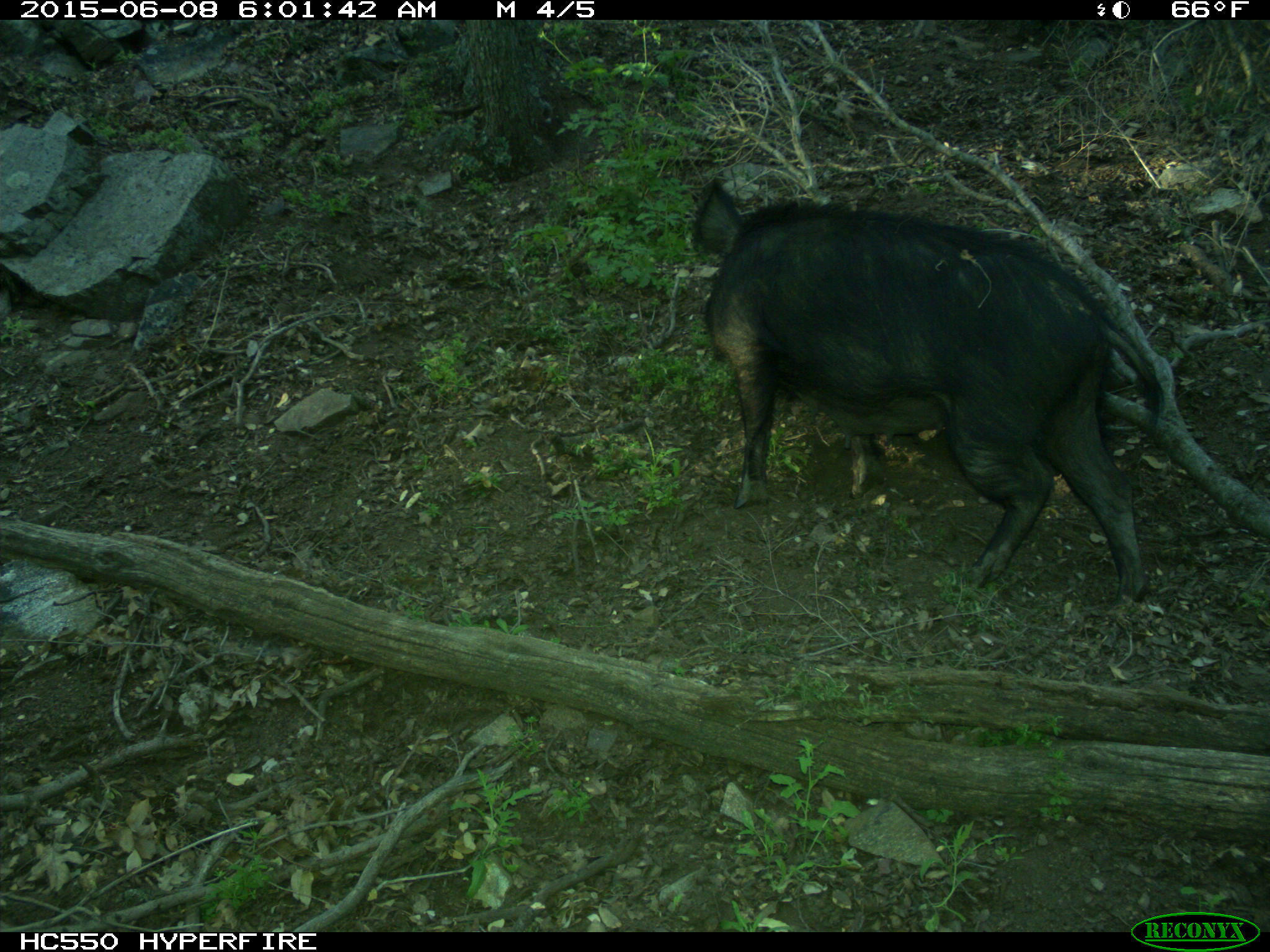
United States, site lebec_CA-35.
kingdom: Animalia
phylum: Chordata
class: Mammalia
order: Artiodactyla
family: Suidae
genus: Sus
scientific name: Sus scrofa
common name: wild boar